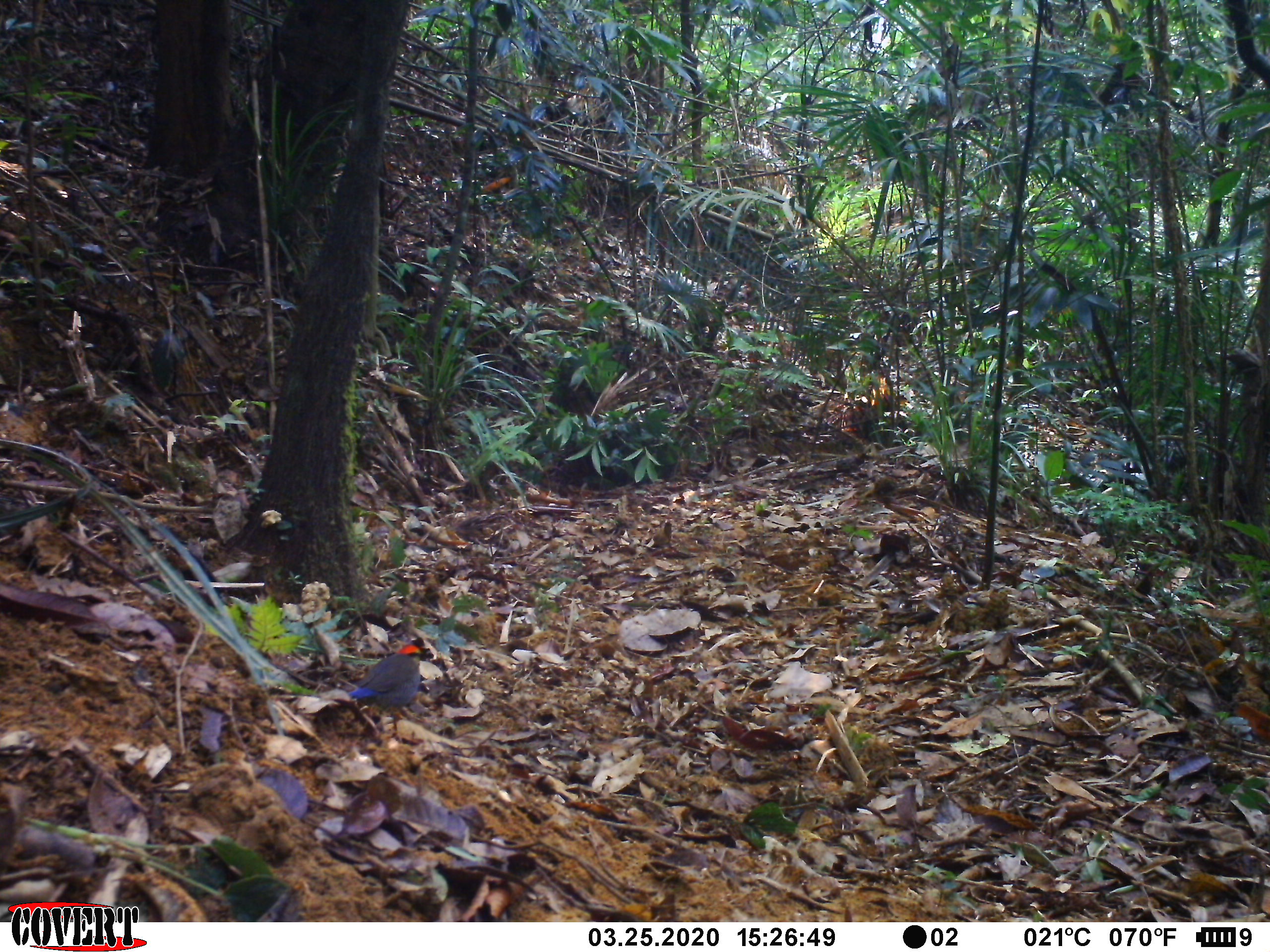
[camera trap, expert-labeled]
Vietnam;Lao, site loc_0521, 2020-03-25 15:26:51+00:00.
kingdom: Animalia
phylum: Chordata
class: Aves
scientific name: Aves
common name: bird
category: unidentified bird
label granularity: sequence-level